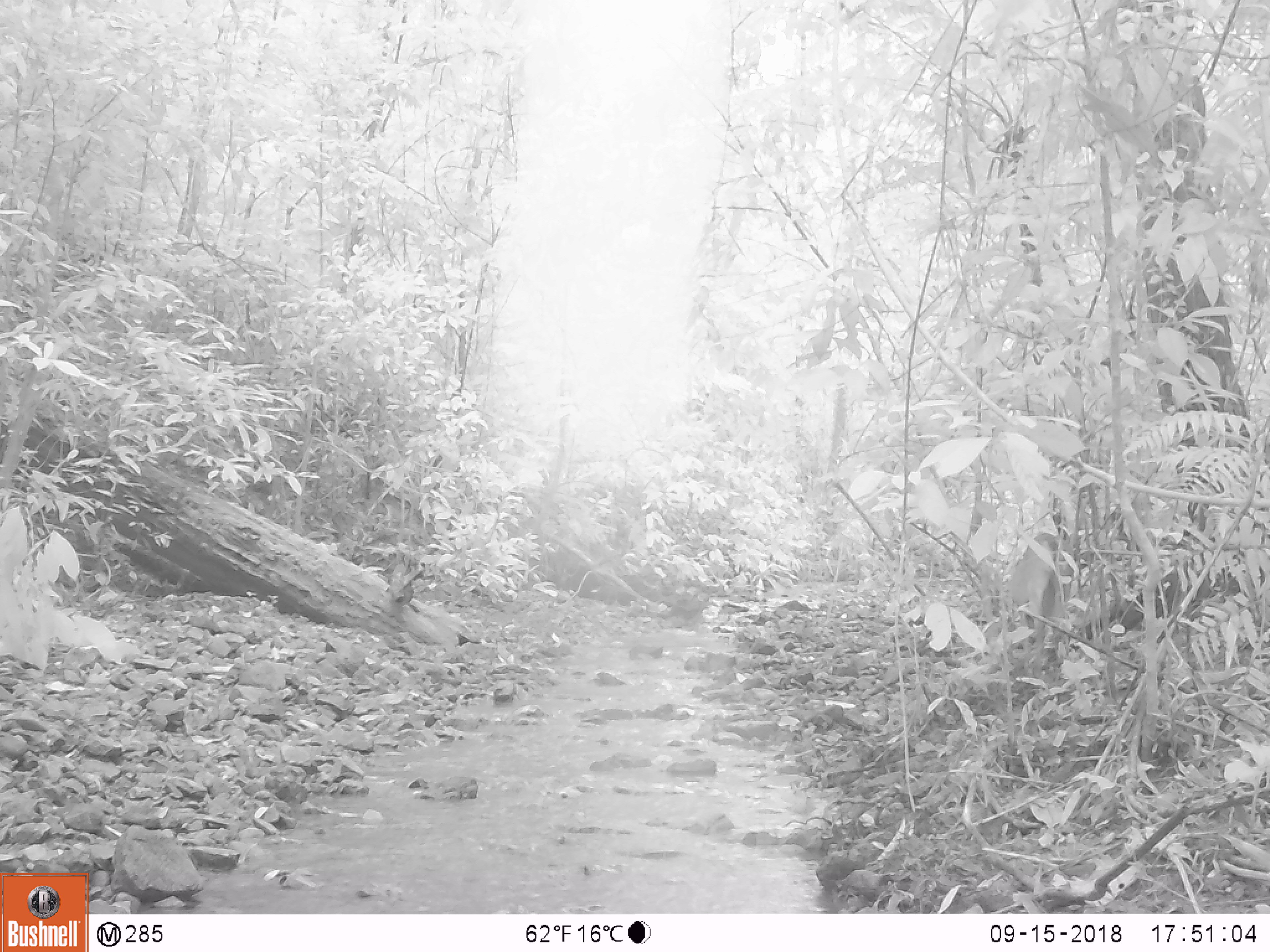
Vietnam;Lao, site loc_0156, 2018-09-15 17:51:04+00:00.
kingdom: Animalia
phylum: Chordata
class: Mammalia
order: Artiodactyla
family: Cervidae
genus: Muntiacus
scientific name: Muntiacus vuquangensis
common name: large-antlered muntjac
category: large antlered muntjac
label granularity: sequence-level